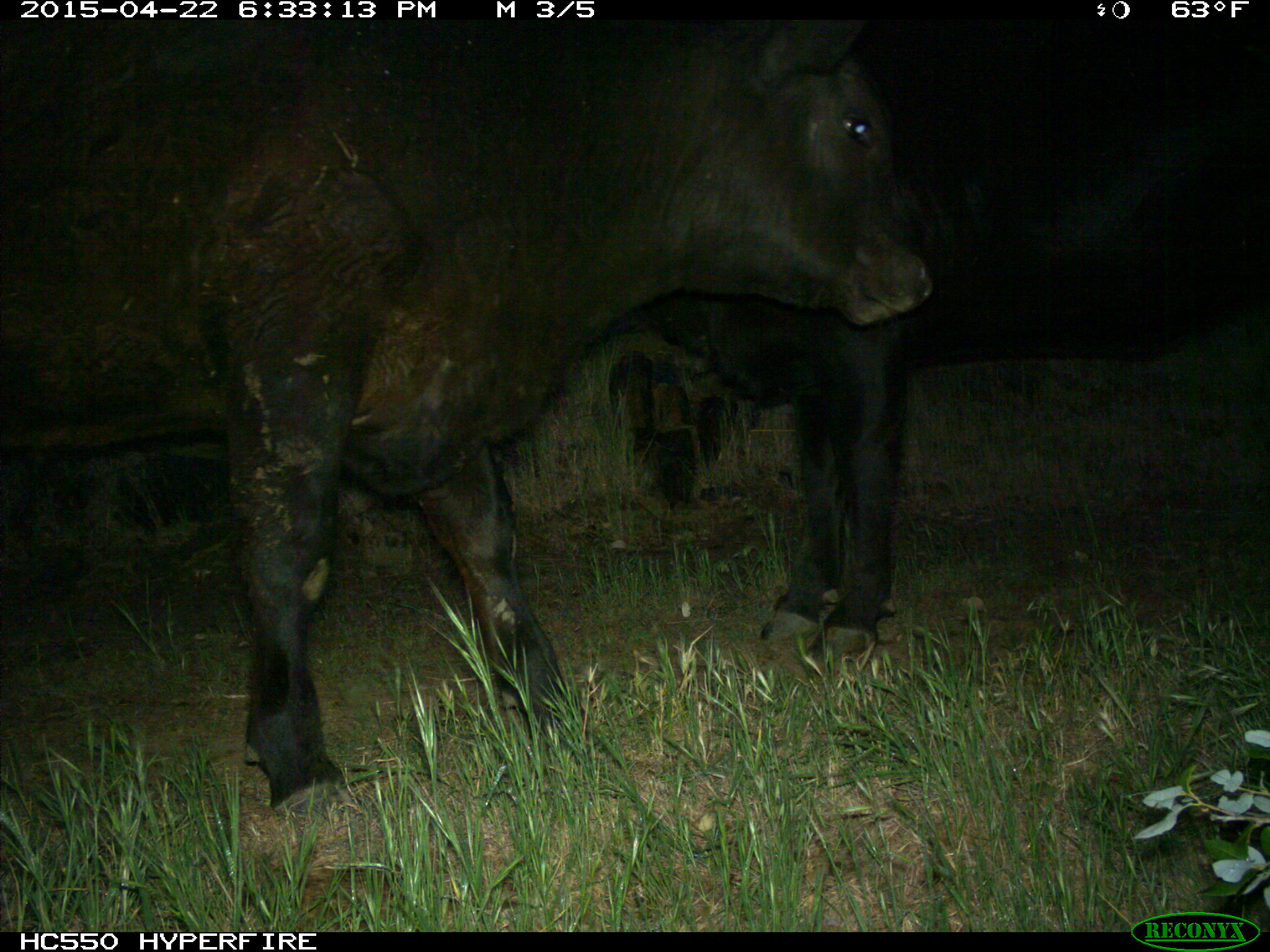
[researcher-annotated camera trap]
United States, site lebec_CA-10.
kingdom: Animalia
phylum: Chordata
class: Mammalia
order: Artiodactyla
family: Bovidae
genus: Bos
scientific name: Bos taurus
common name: domestic cow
Bos taurus (domestic cow).